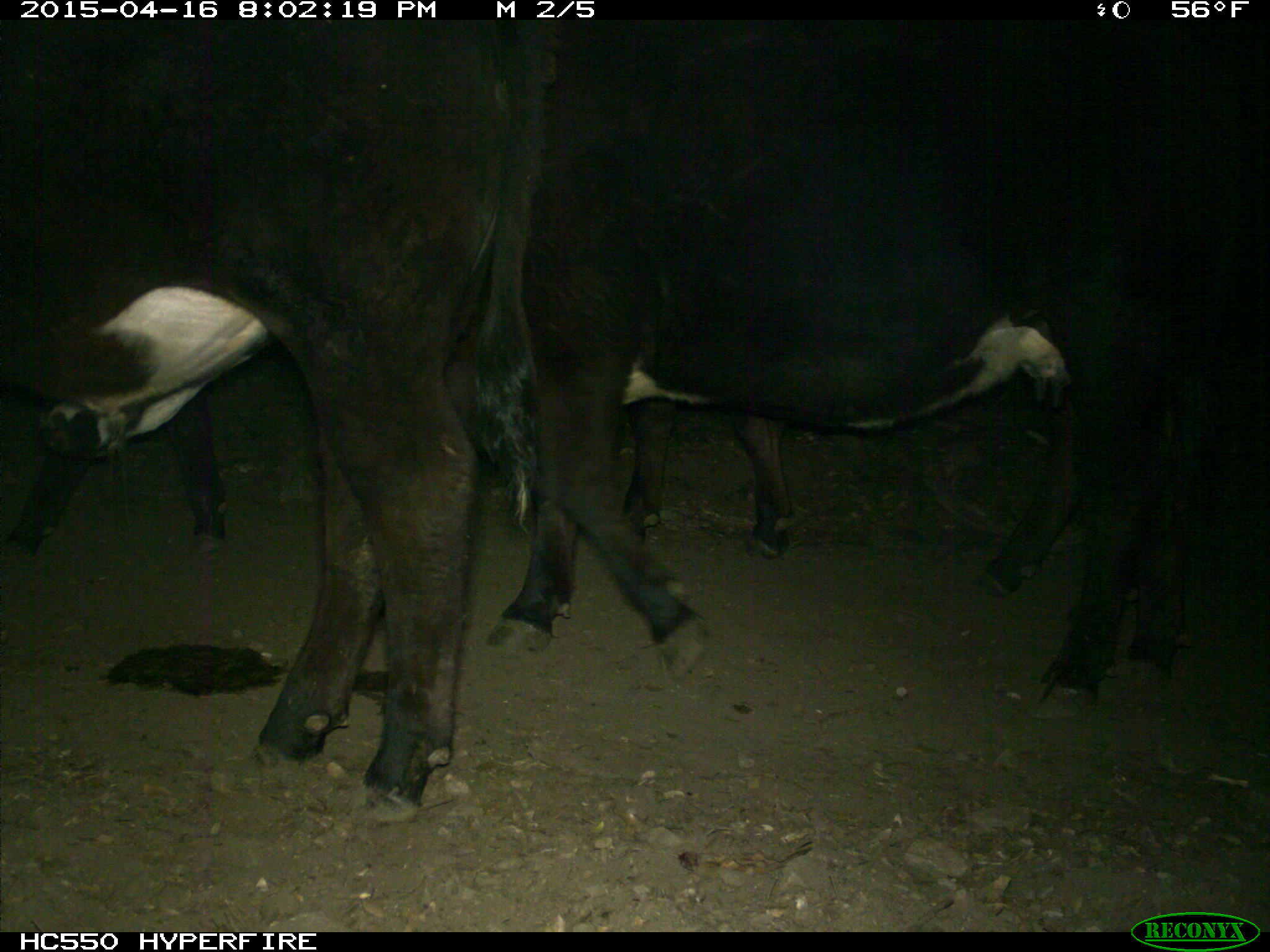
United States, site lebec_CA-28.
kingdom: Animalia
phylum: Chordata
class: Mammalia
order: Artiodactyla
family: Bovidae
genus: Bos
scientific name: Bos taurus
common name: domestic cow